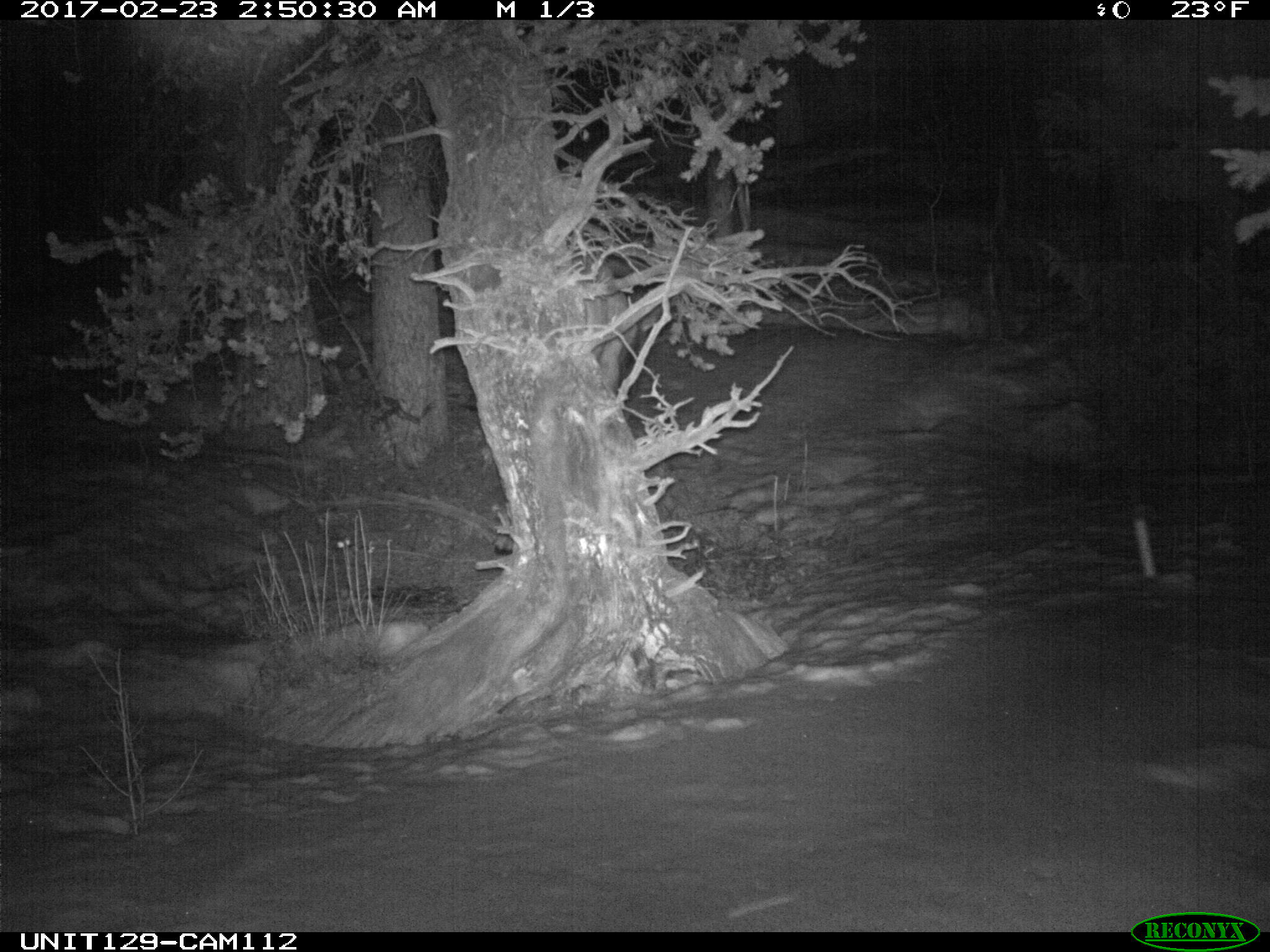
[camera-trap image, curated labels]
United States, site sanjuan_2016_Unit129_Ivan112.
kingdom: Animalia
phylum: Chordata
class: Mammalia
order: Artiodactyla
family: Cervidae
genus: Cervus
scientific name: Cervus elaphus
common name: red deer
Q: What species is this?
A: Cervus elaphus (red deer).